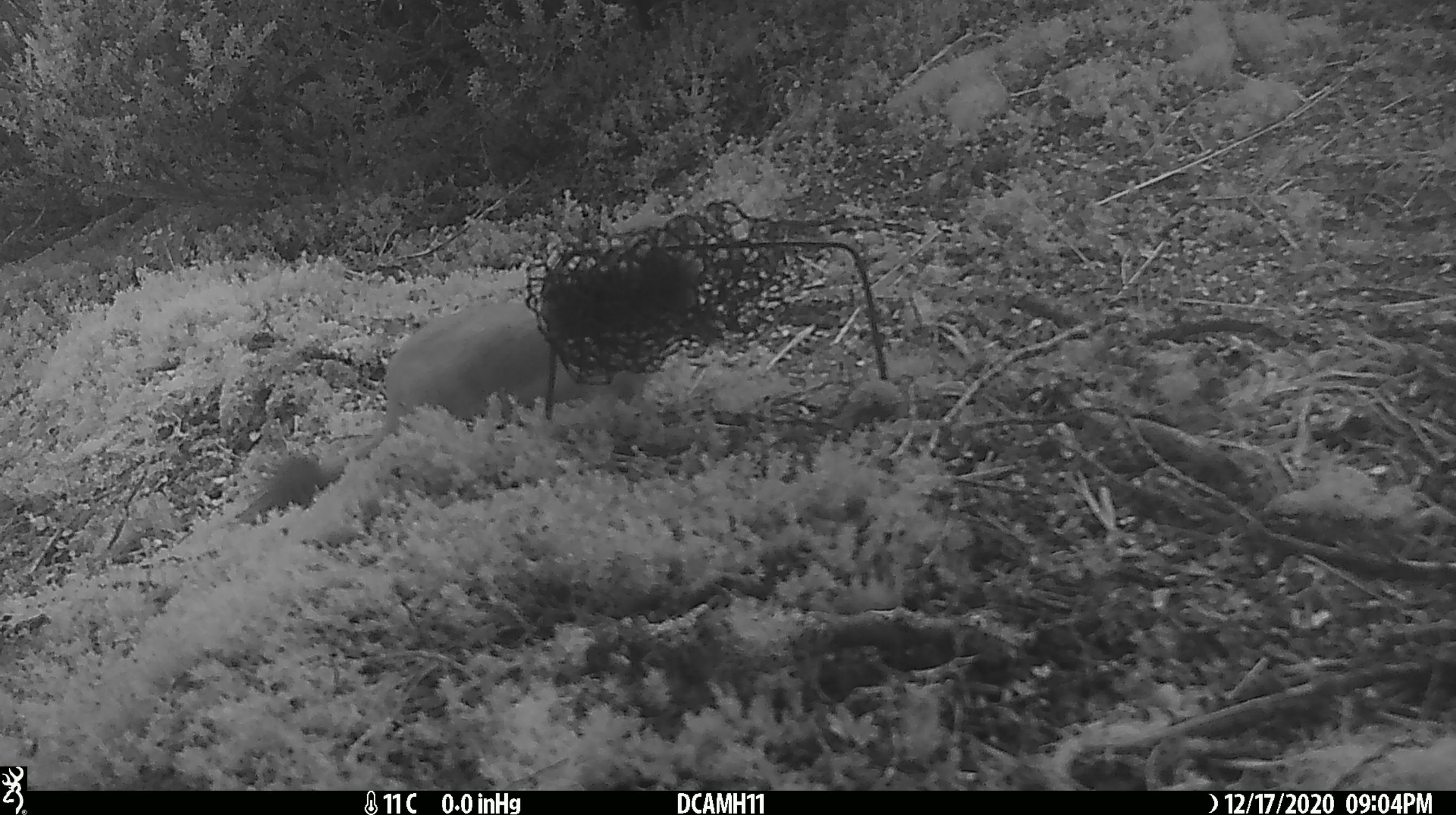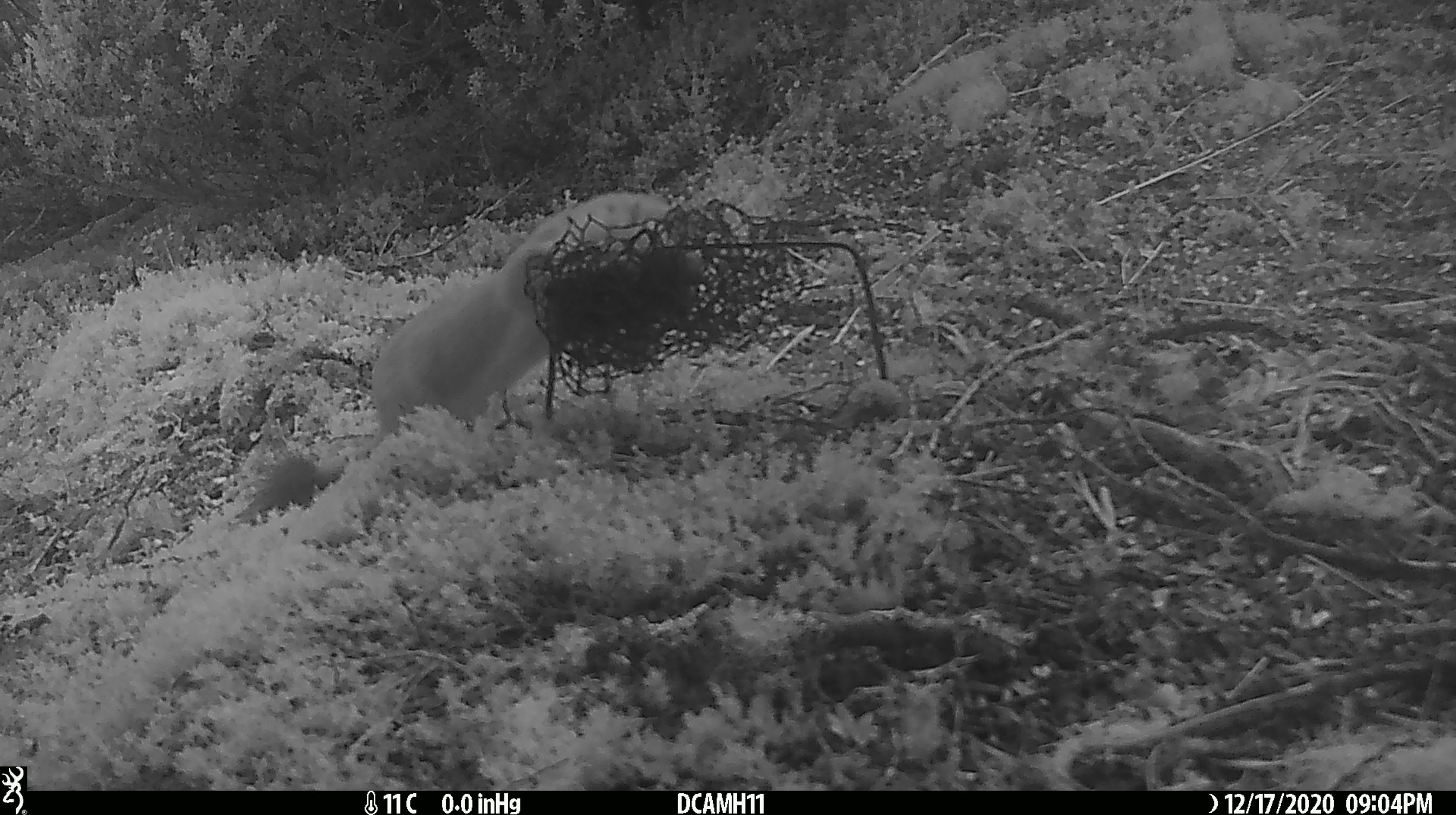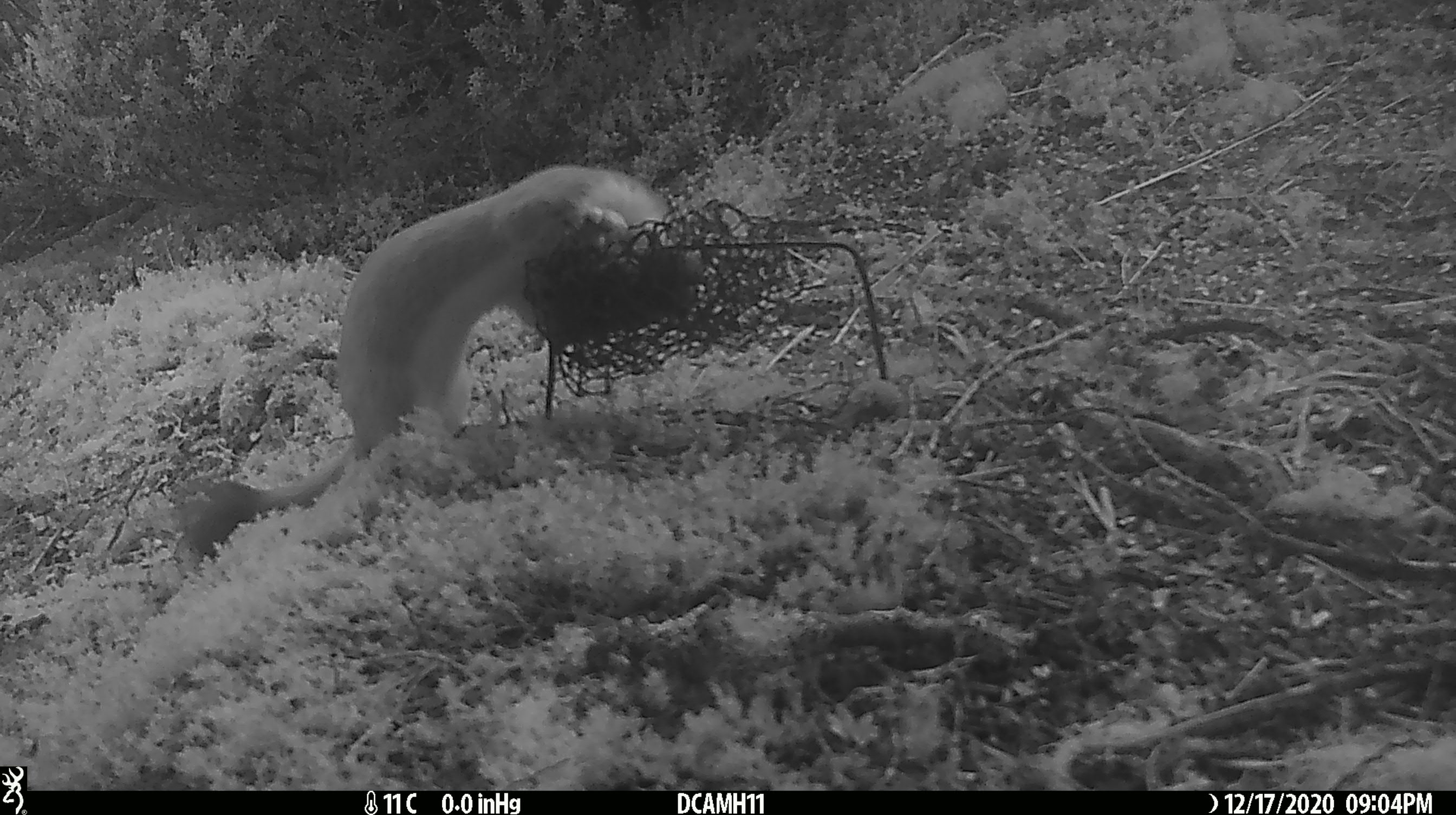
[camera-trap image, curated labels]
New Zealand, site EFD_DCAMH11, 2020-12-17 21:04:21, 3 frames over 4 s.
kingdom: Animalia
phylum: Chordata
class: Mammalia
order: Carnivora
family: Mustelidae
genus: Mustela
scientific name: Mustela erminea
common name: stoat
Stoat (Mustela erminea).